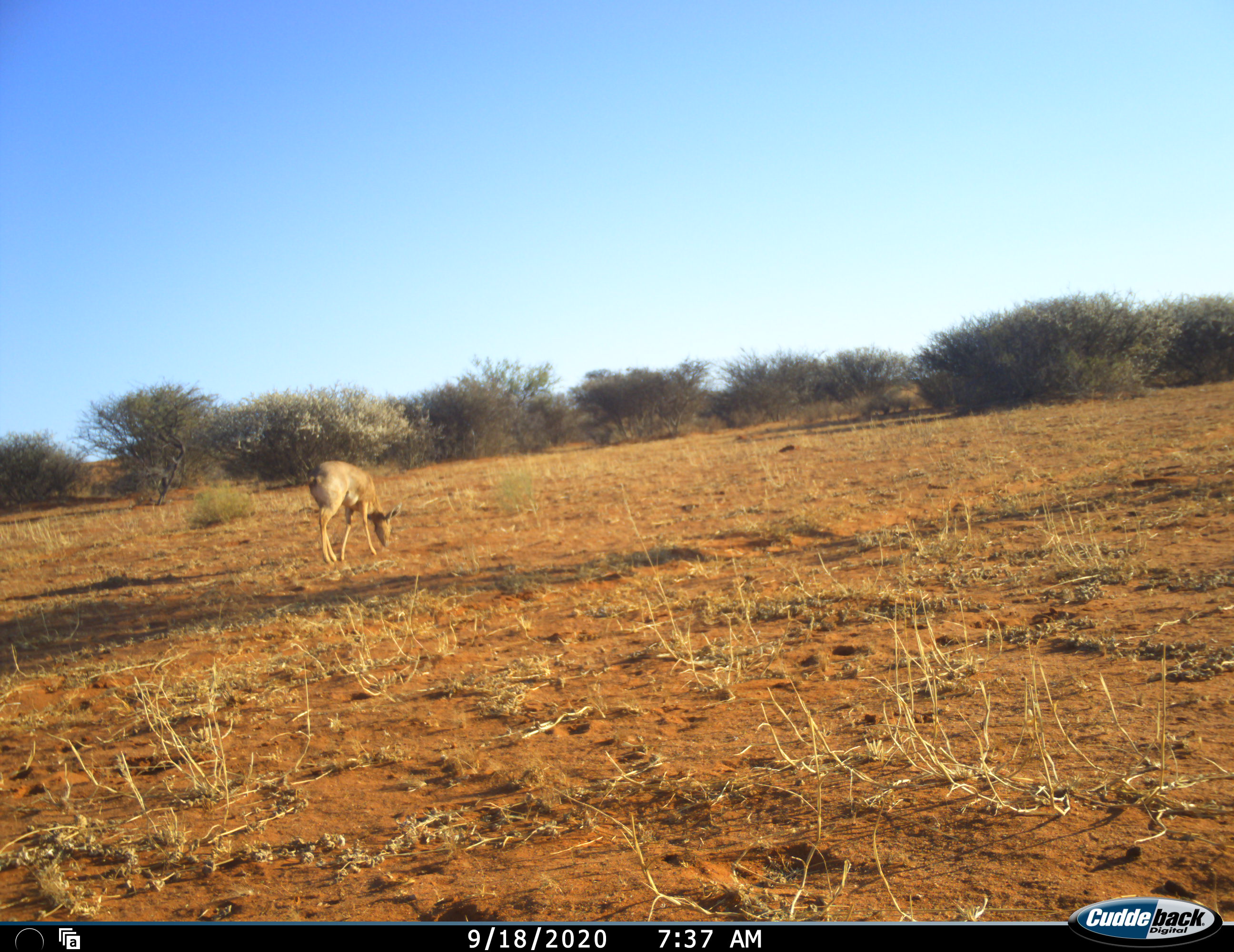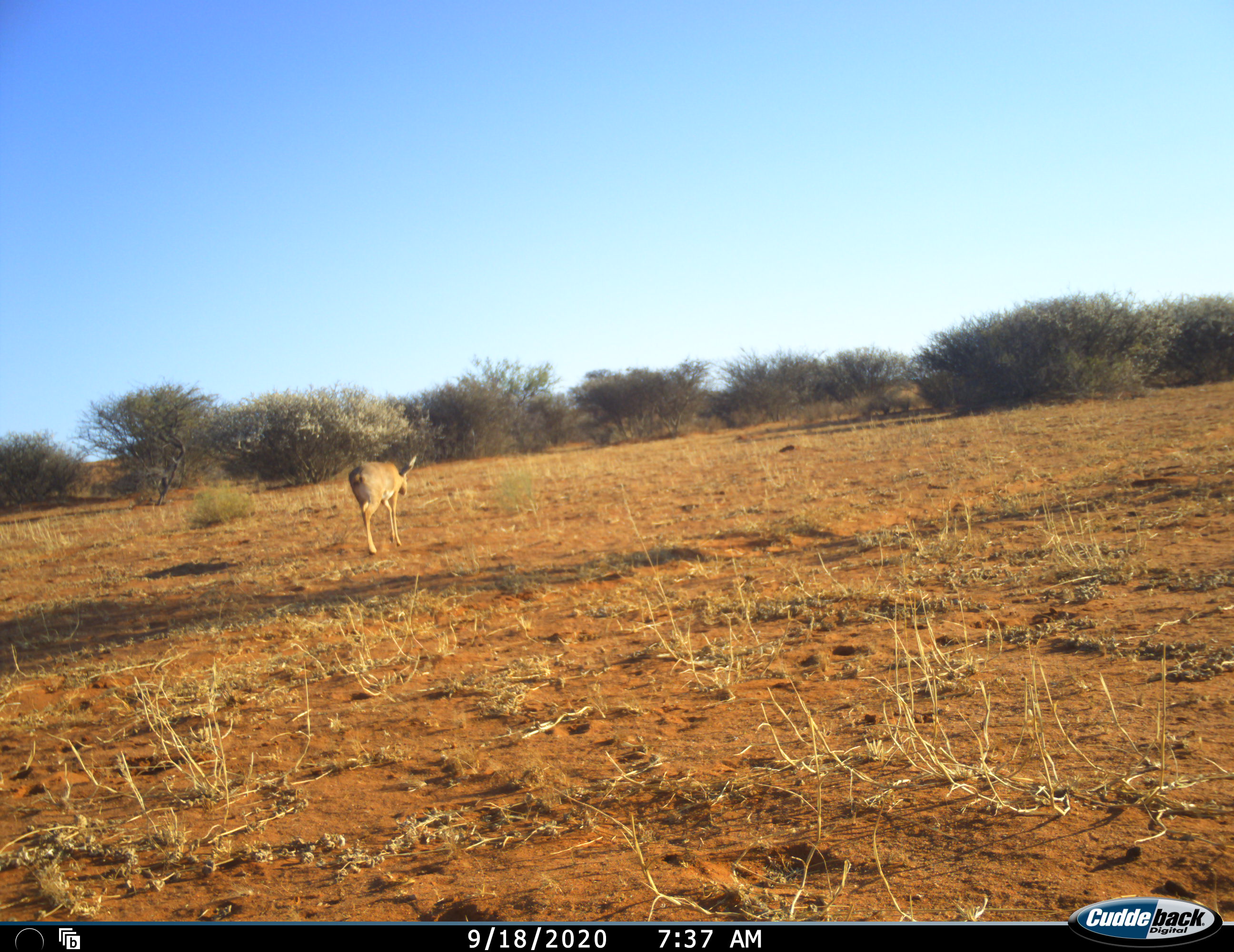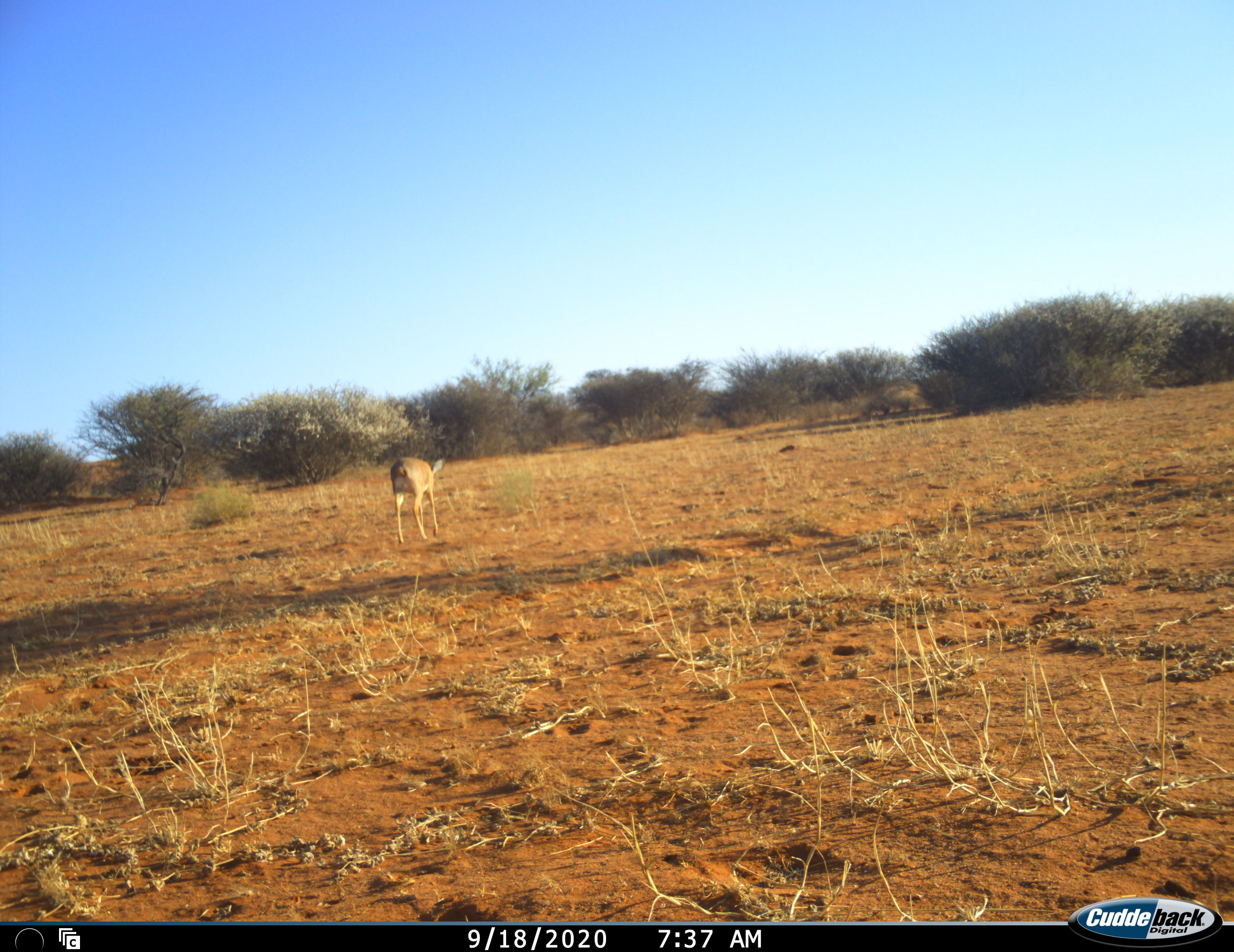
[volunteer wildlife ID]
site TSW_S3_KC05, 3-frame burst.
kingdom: Animalia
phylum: Chordata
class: Mammalia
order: Artiodactyla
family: Bovidae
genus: Raphicerus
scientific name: Raphicerus campestris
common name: steenbok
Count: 1.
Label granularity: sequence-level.